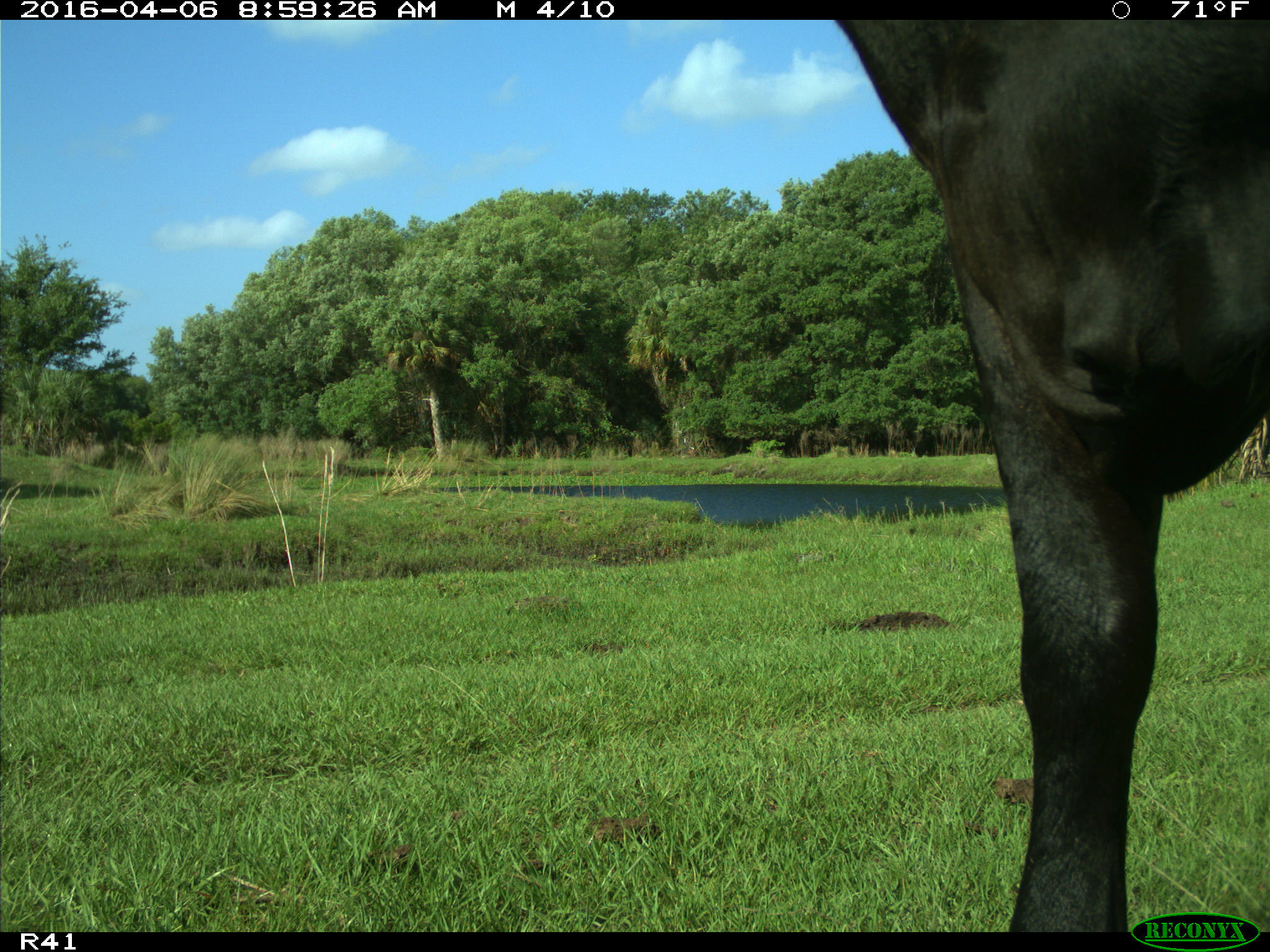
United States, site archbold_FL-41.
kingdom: Animalia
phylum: Chordata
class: Mammalia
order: Artiodactyla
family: Bovidae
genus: Bos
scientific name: Bos taurus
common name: domestic cow